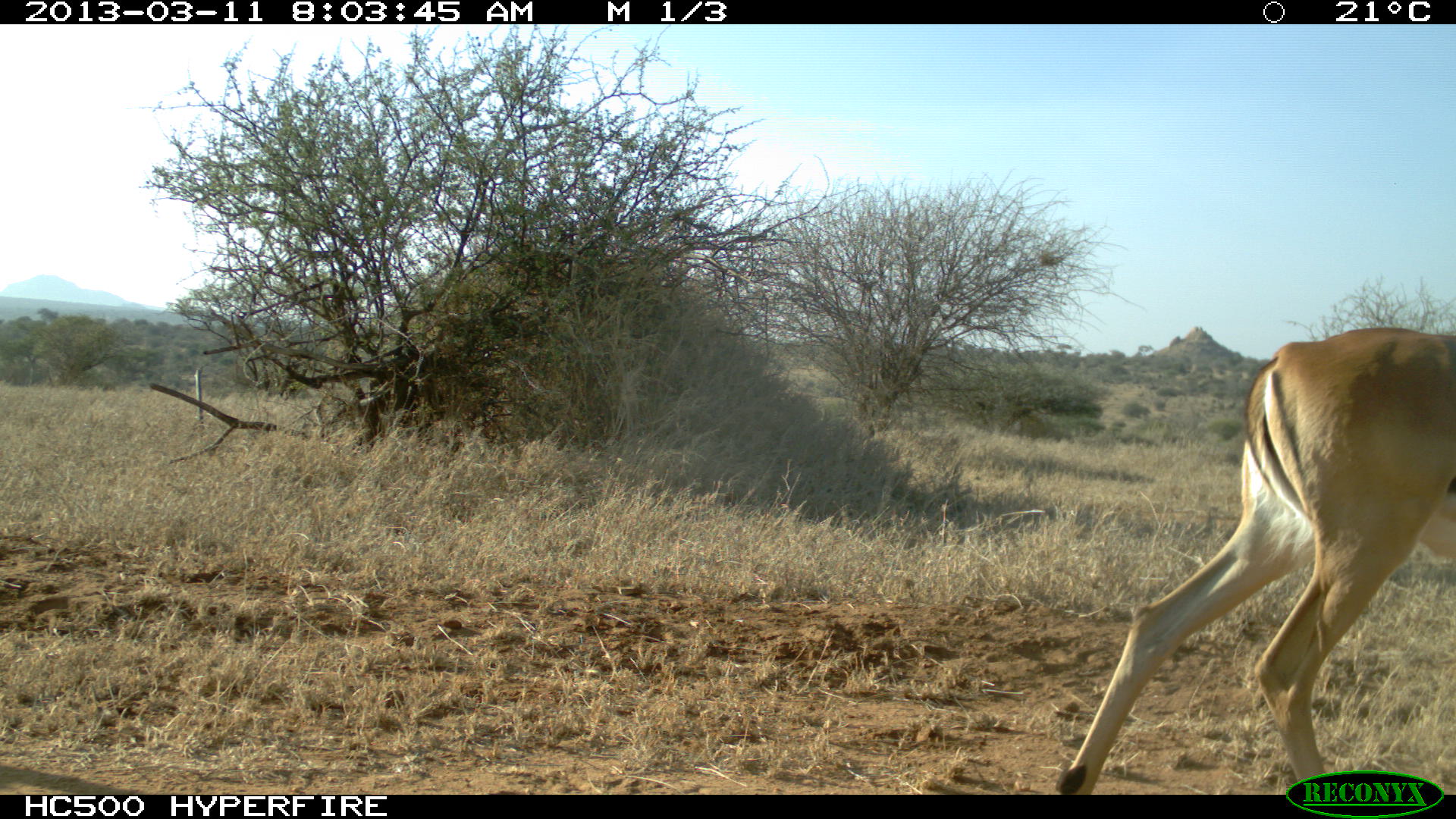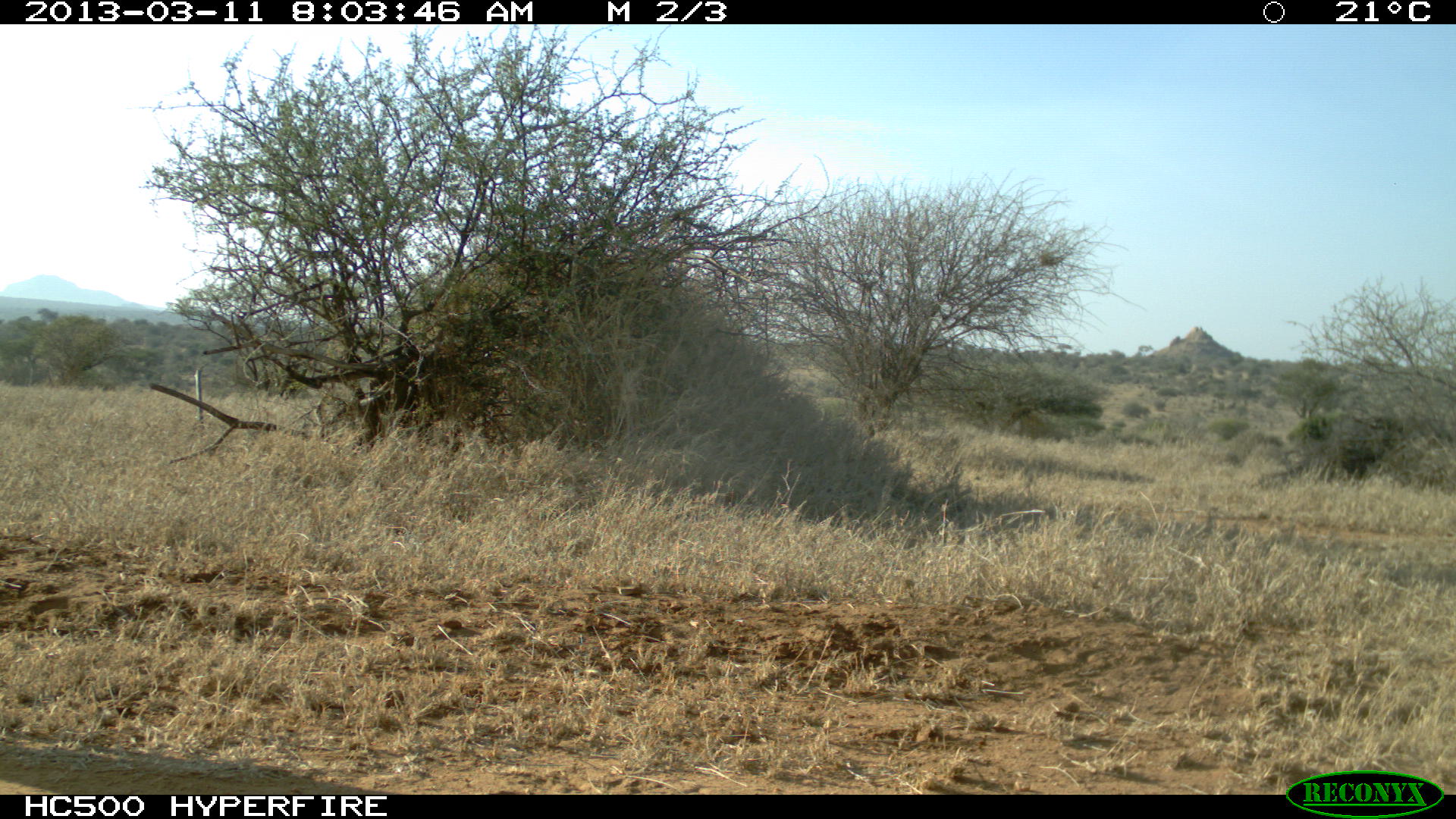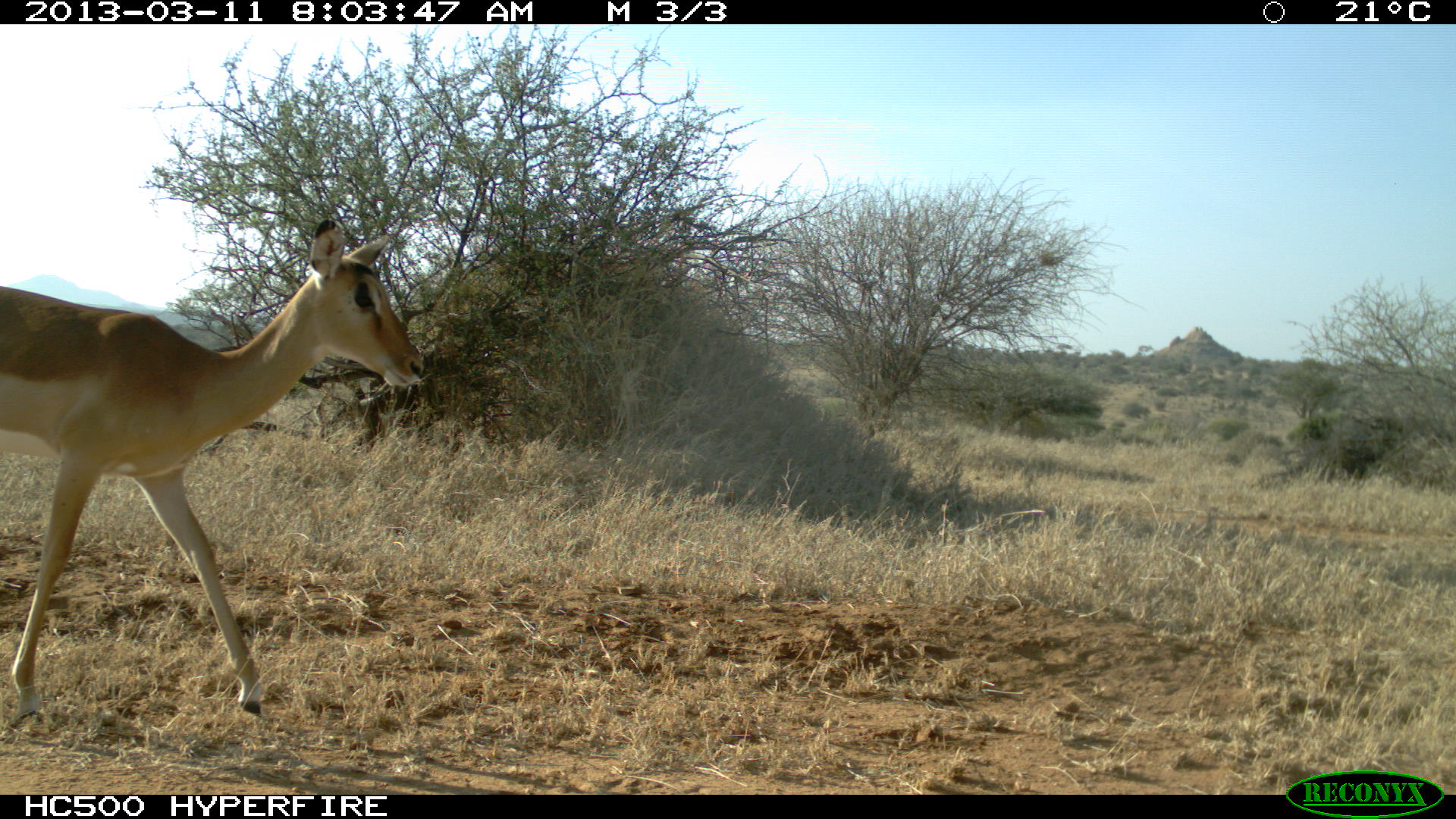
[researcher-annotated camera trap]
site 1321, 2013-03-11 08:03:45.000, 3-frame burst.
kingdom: Animalia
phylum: Chordata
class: Mammalia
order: Artiodactyla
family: Bovidae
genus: Aepyceros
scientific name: Aepyceros melampus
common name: impala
Aepyceros melampus (impala), count 1.